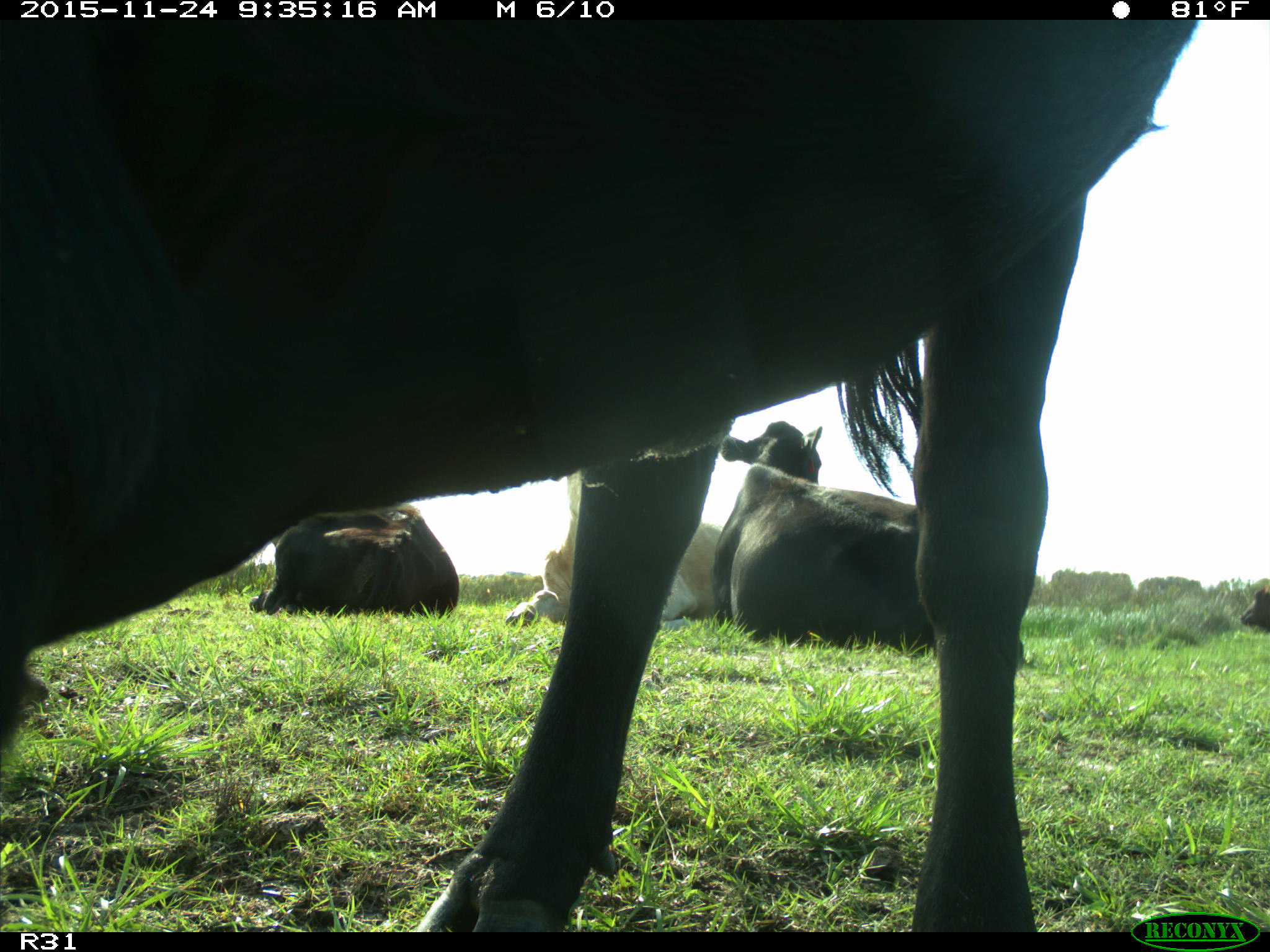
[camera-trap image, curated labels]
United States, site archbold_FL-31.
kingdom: Animalia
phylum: Chordata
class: Mammalia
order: Artiodactyla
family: Bovidae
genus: Bos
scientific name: Bos taurus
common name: domestic cow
Bos taurus (domestic cow).